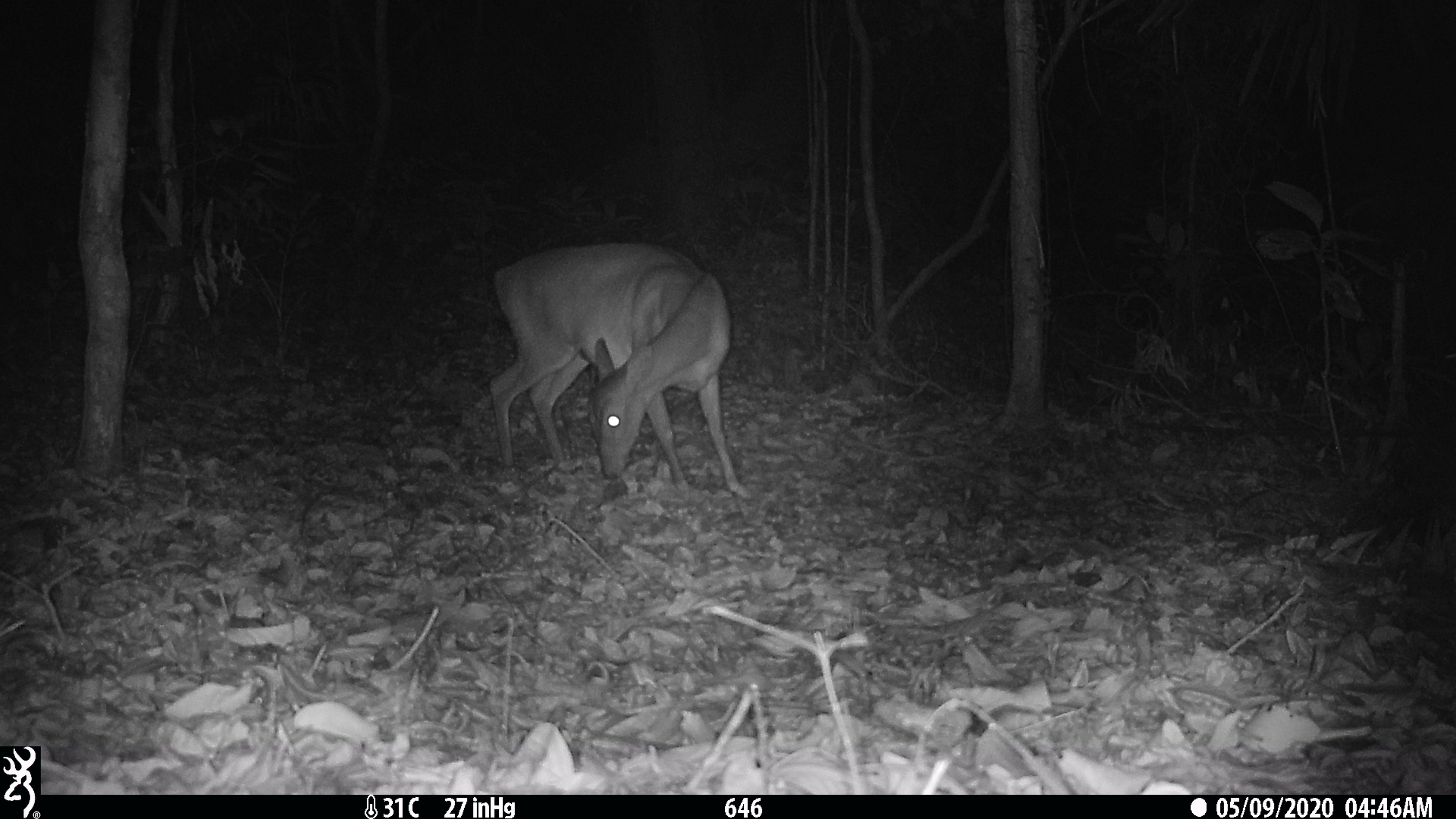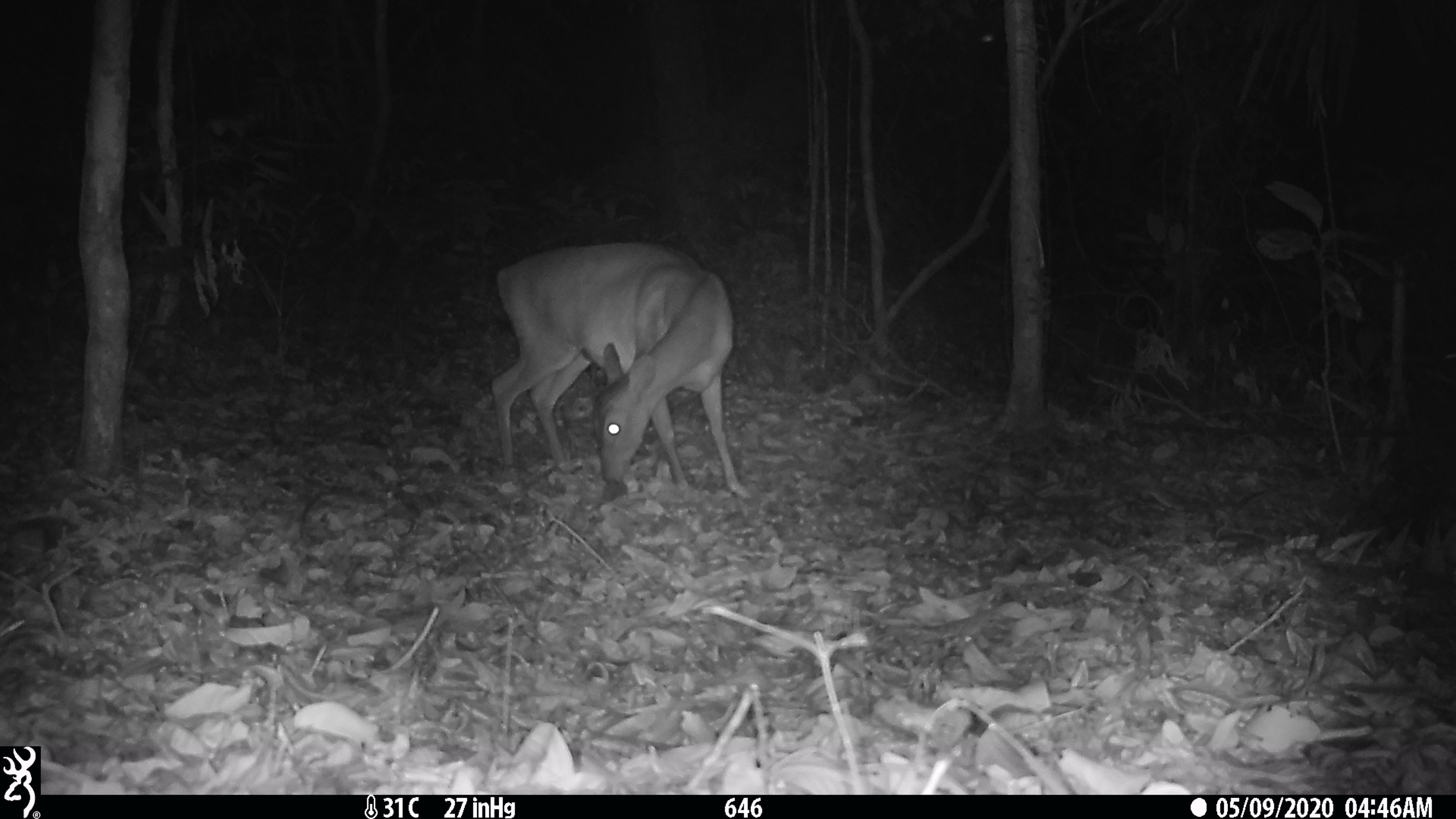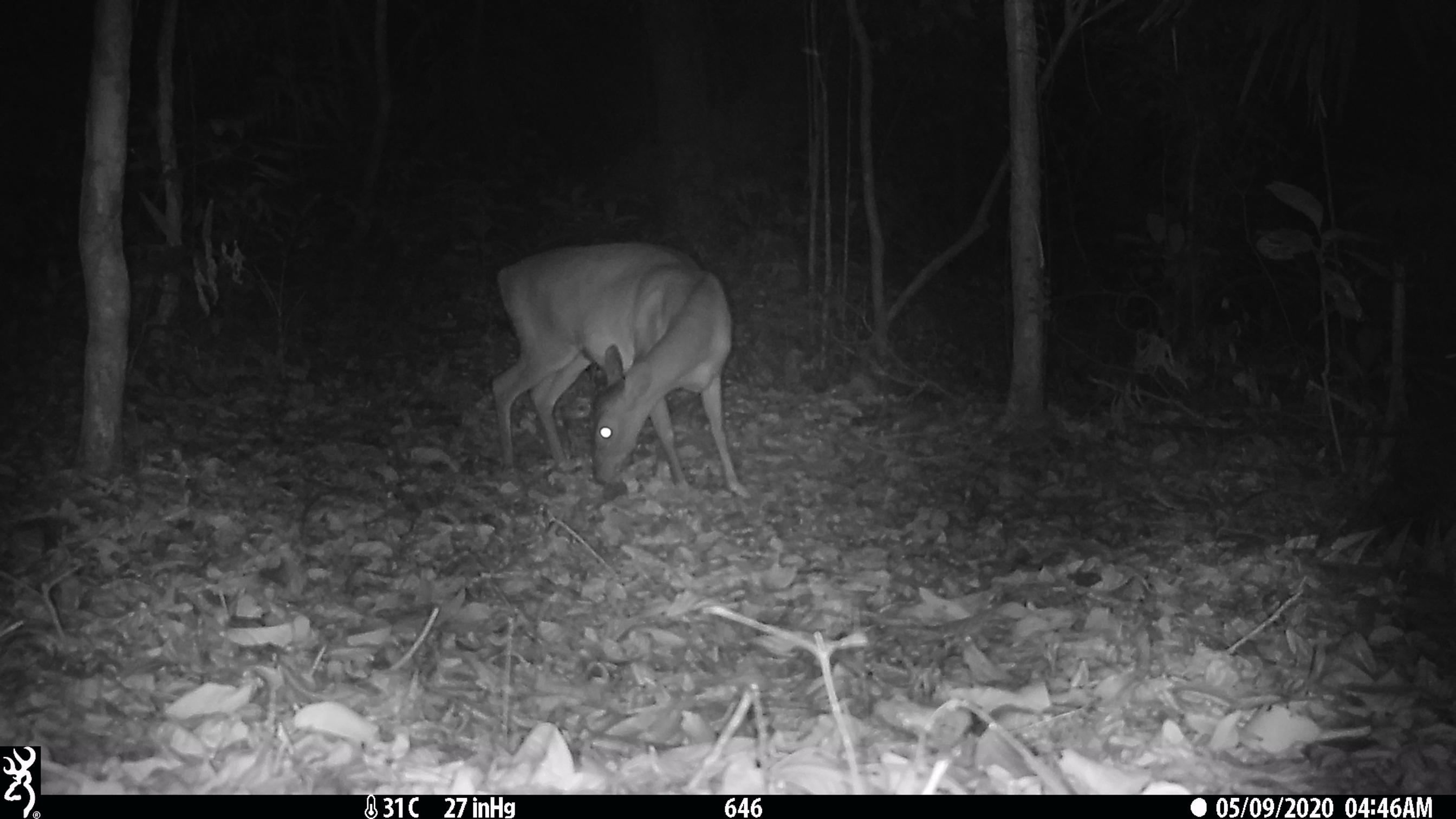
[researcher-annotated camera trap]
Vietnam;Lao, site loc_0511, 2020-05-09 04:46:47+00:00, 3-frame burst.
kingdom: Animalia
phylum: Chordata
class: Mammalia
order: Artiodactyla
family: Cervidae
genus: Muntiacus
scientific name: Muntiacus vuquangensis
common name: large-antlered muntjac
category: large antlered muntjac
Large antlered muntjac (large-antlered muntjac) (Muntiacus vuquangensis). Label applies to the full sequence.